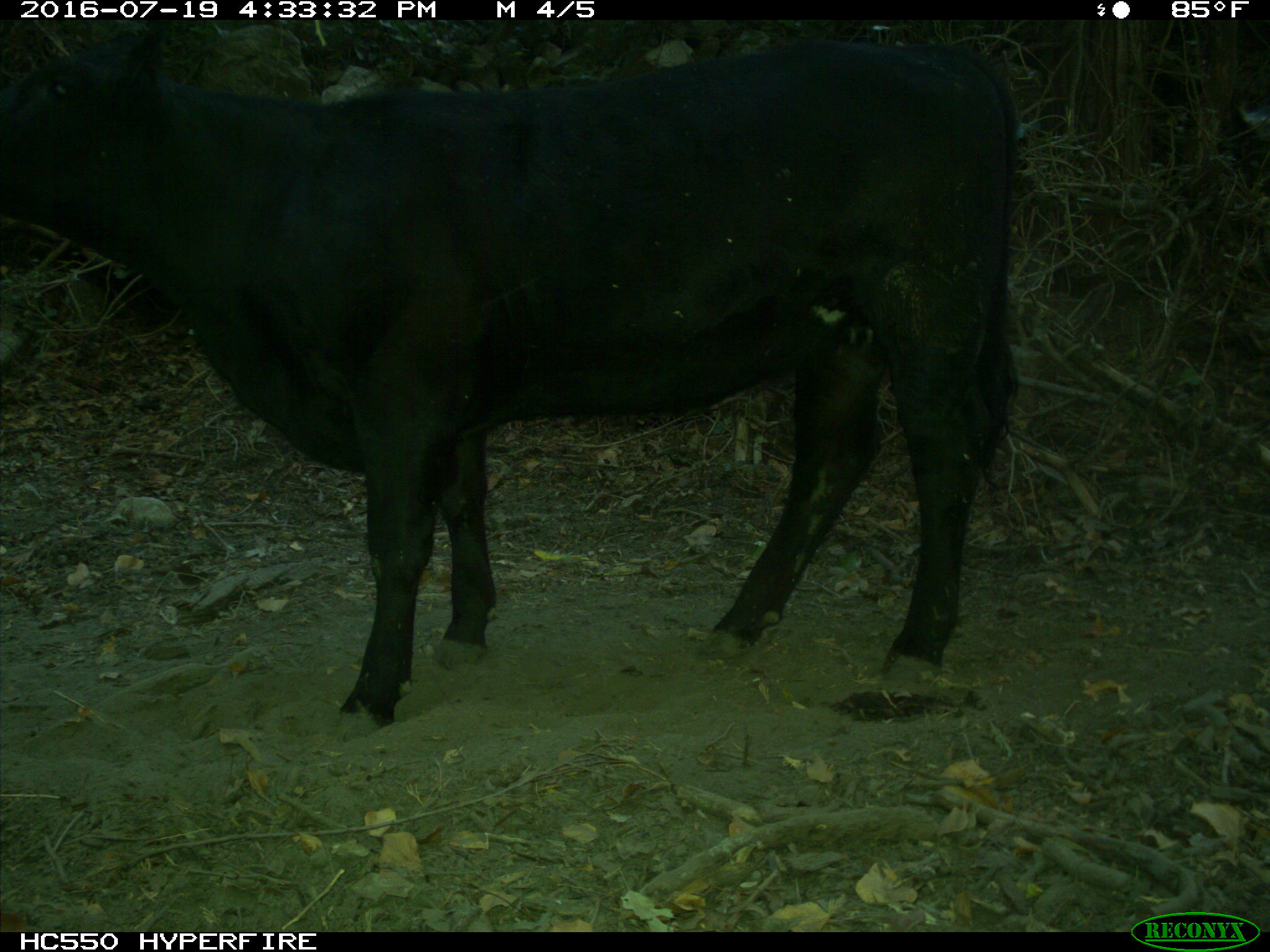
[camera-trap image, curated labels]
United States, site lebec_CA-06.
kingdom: Animalia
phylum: Chordata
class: Mammalia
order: Artiodactyla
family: Bovidae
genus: Bos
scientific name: Bos taurus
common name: domestic cow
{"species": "Bos taurus (domestic cow)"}